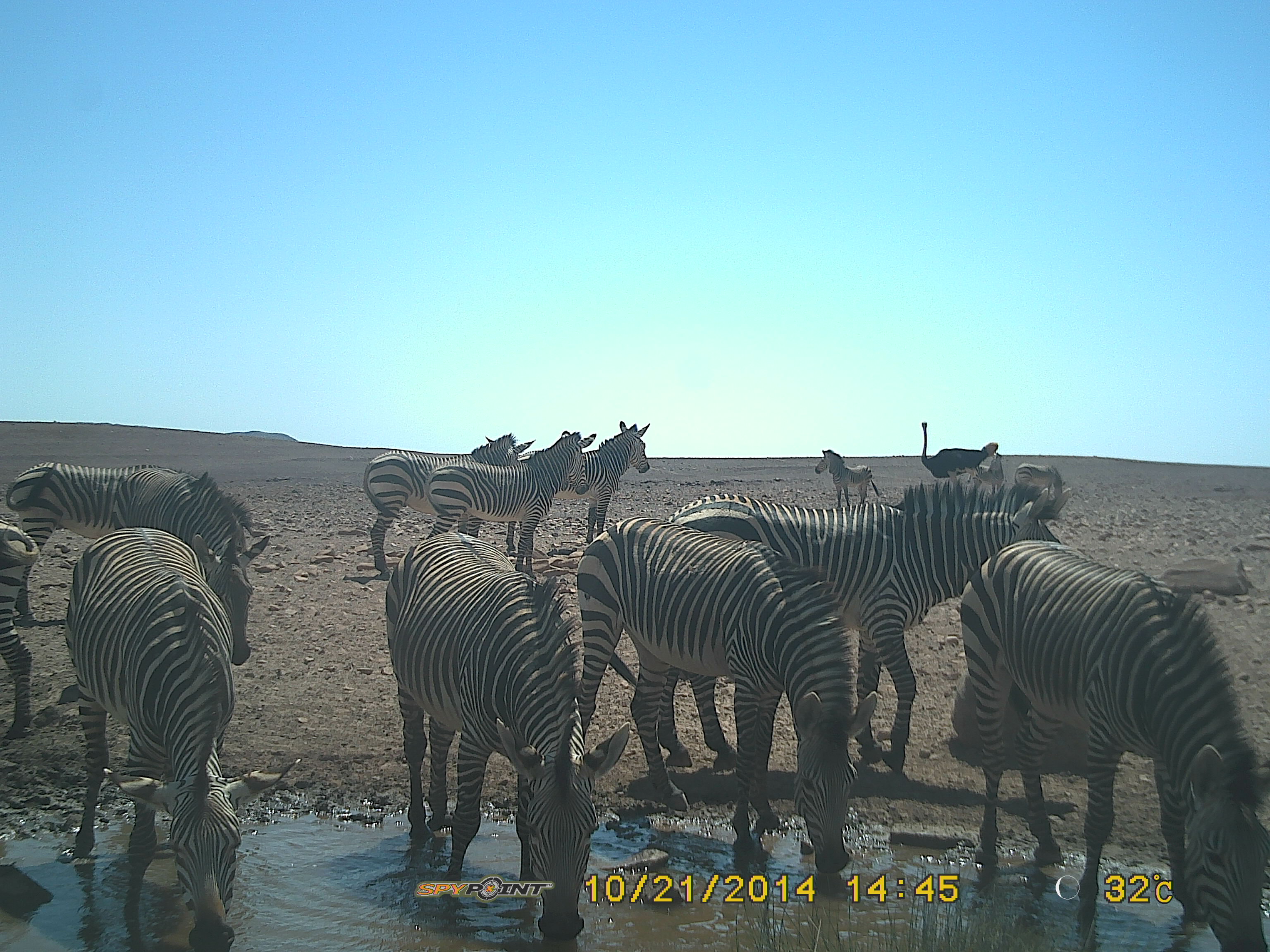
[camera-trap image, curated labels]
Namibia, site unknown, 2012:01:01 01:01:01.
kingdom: Animalia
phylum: Chordata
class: Mammalia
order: Perissodactyla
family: Equidae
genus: Equus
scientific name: Equus zebra hartmannae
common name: hartmann's mountain zebra